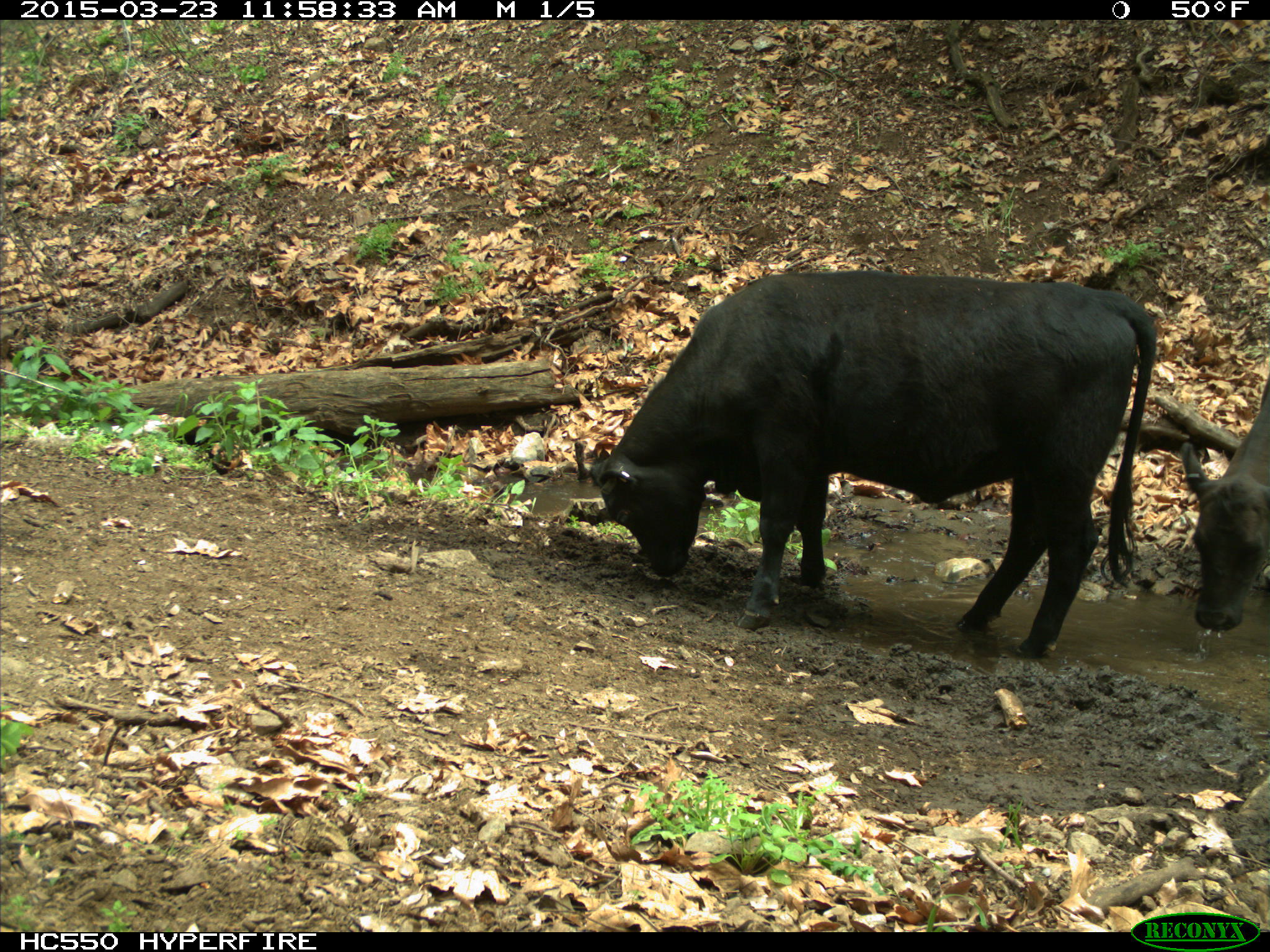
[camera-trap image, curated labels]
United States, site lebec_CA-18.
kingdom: Animalia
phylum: Chordata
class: Mammalia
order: Artiodactyla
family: Bovidae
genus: Bos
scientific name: Bos taurus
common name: domestic cow